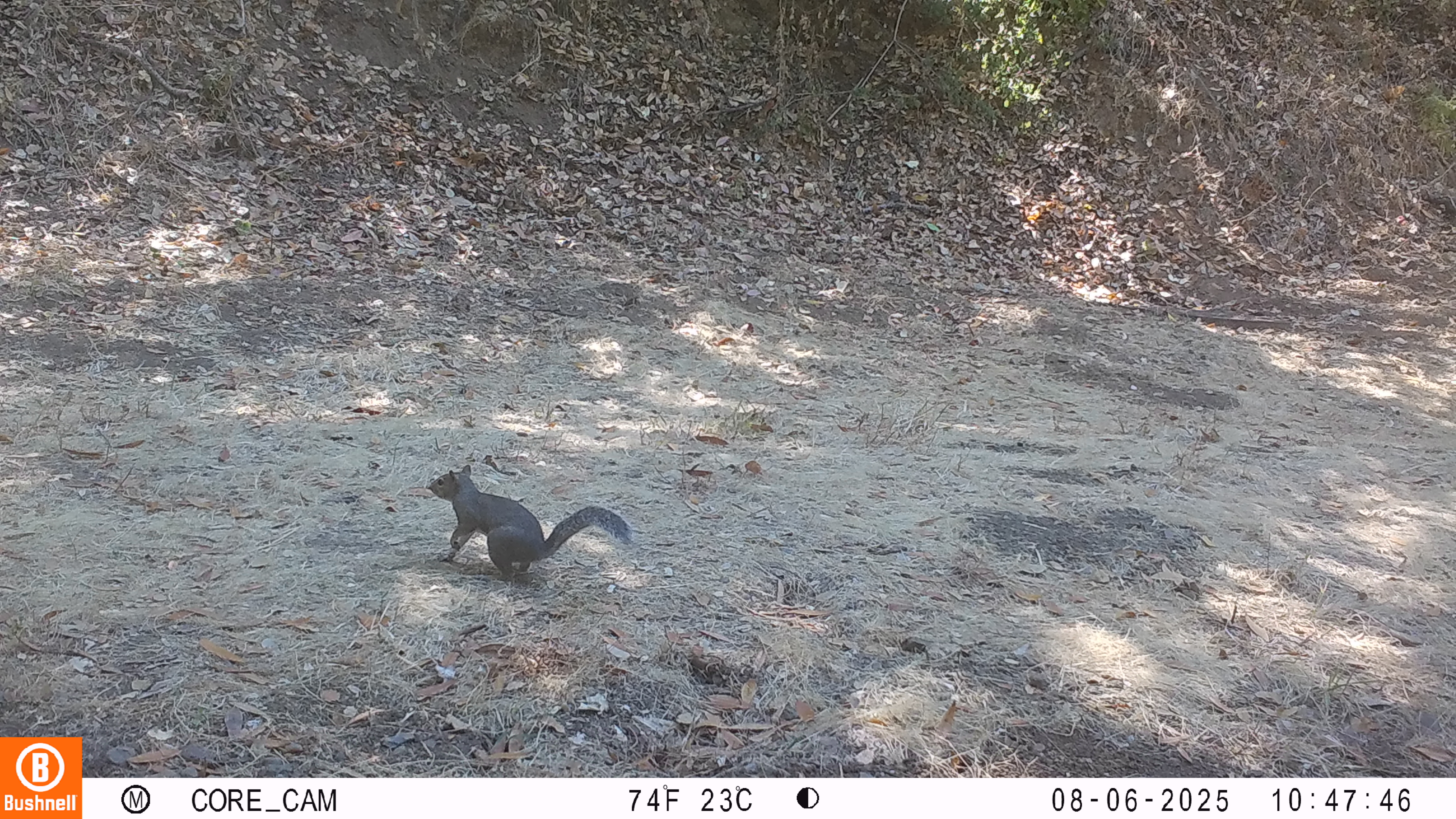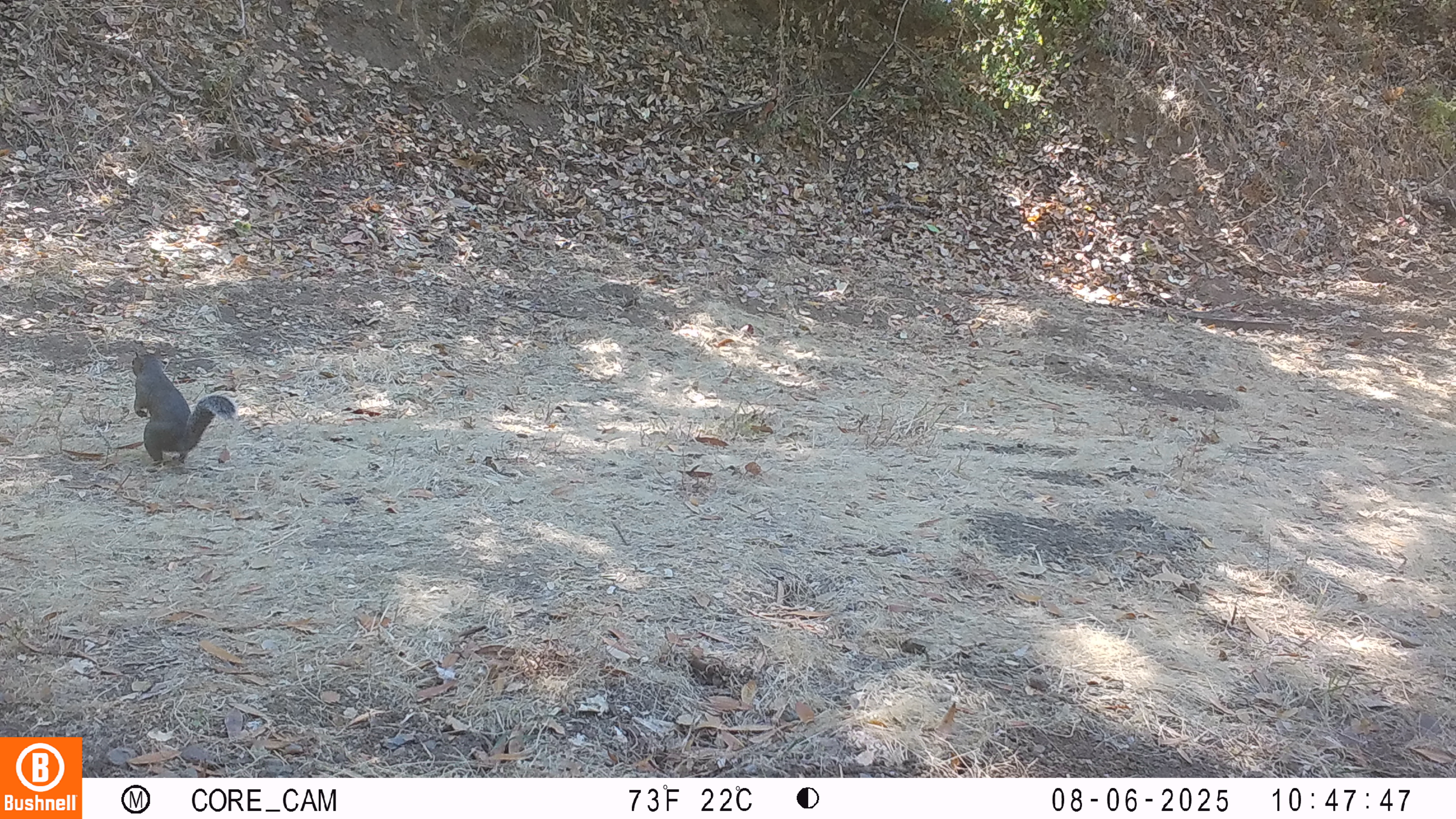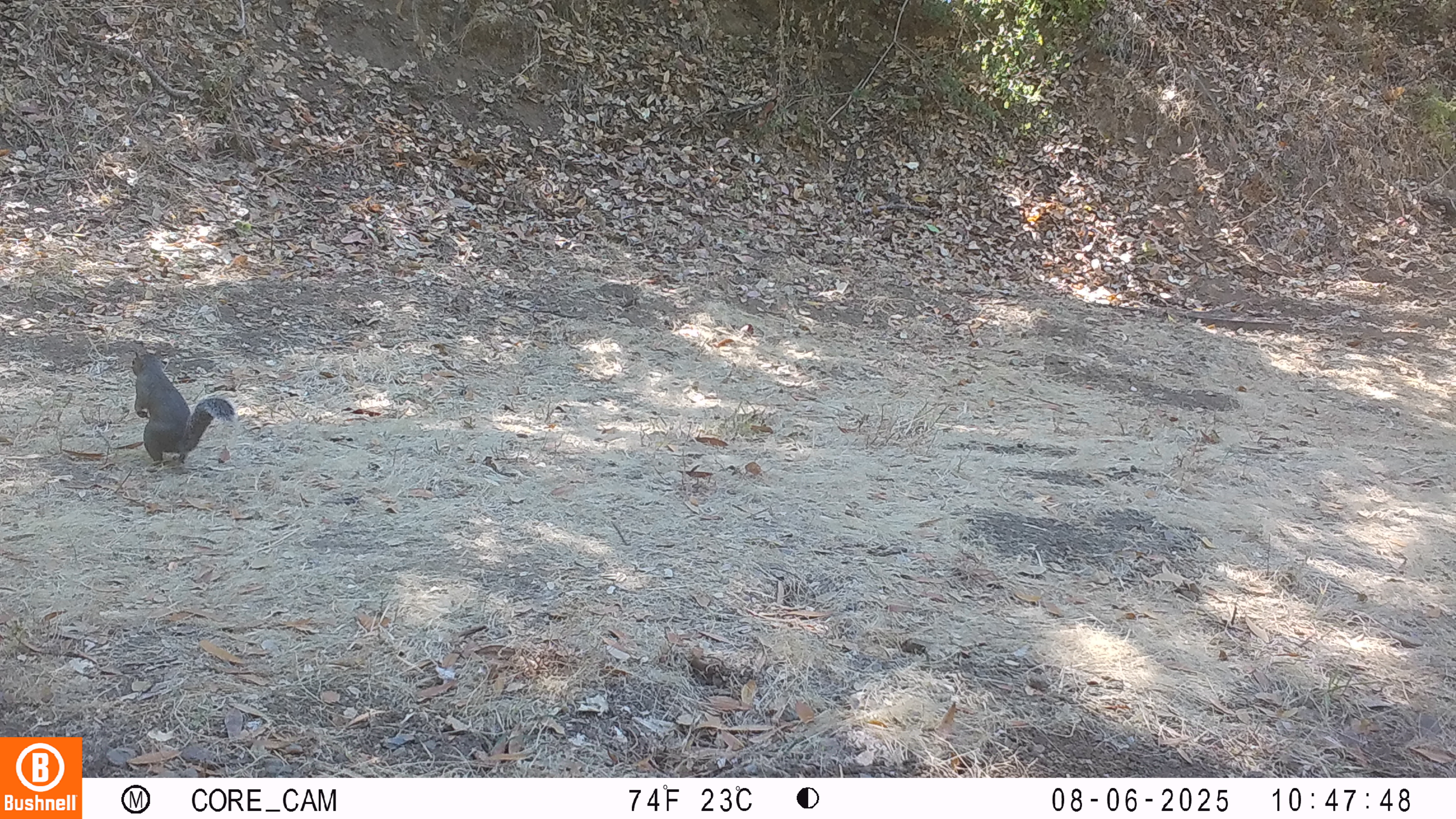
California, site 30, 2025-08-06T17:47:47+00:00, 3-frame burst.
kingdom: Animalia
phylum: Chordata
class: Mammalia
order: Rodentia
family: Sciuridae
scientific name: Sciuridae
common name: squirrel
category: unknown squirrel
Unknown squirrel (squirrel) (Sciuridae).